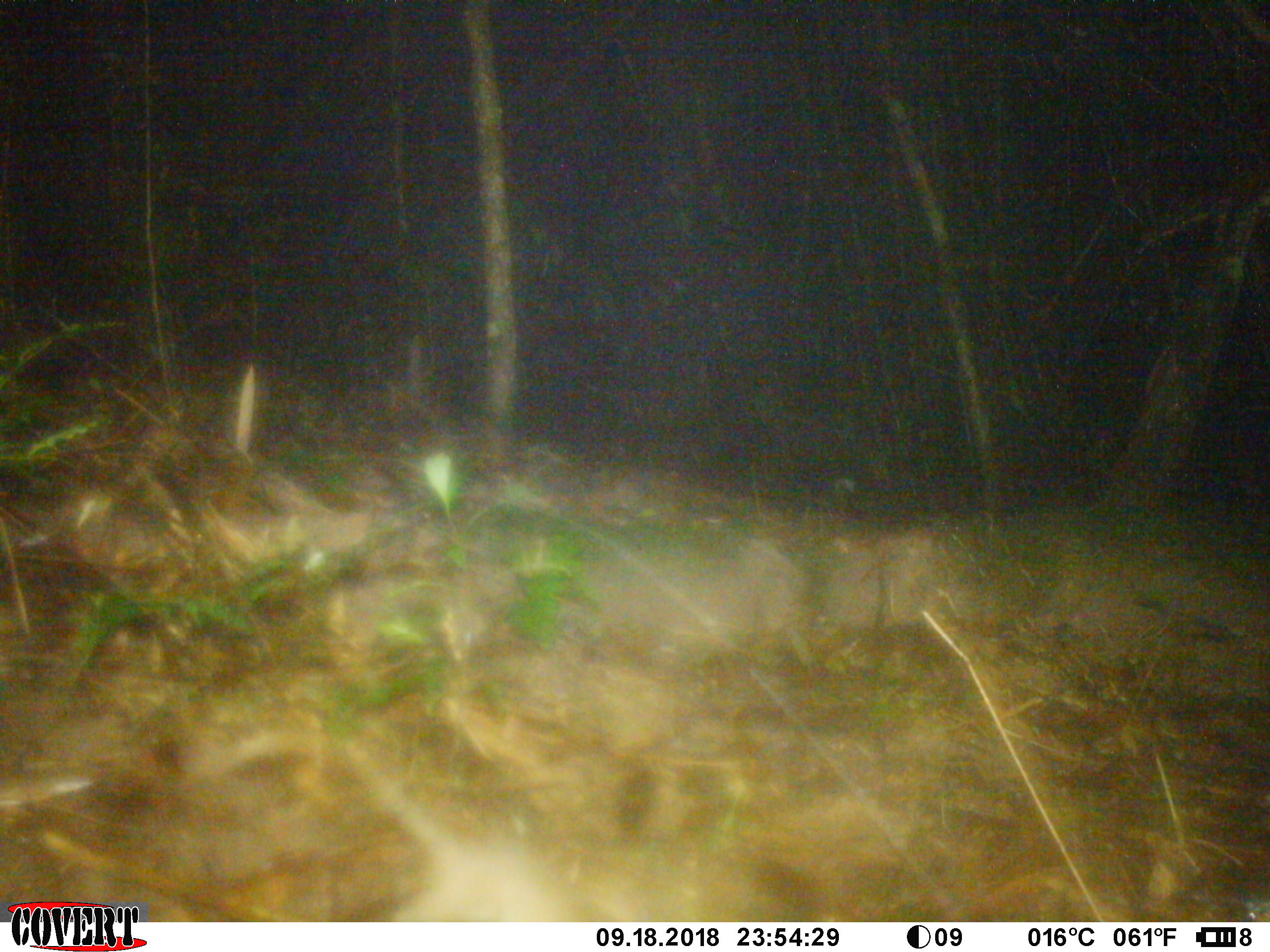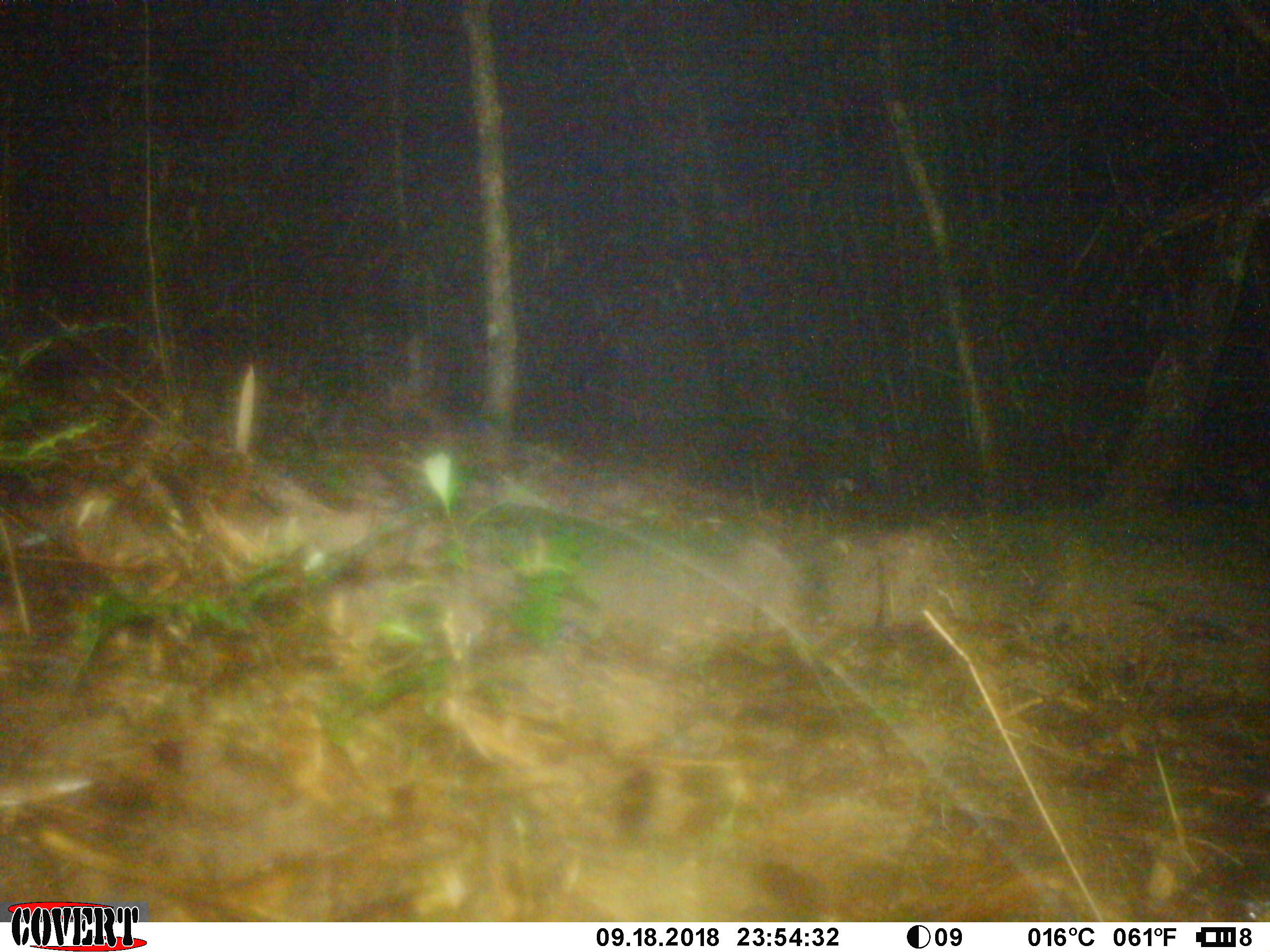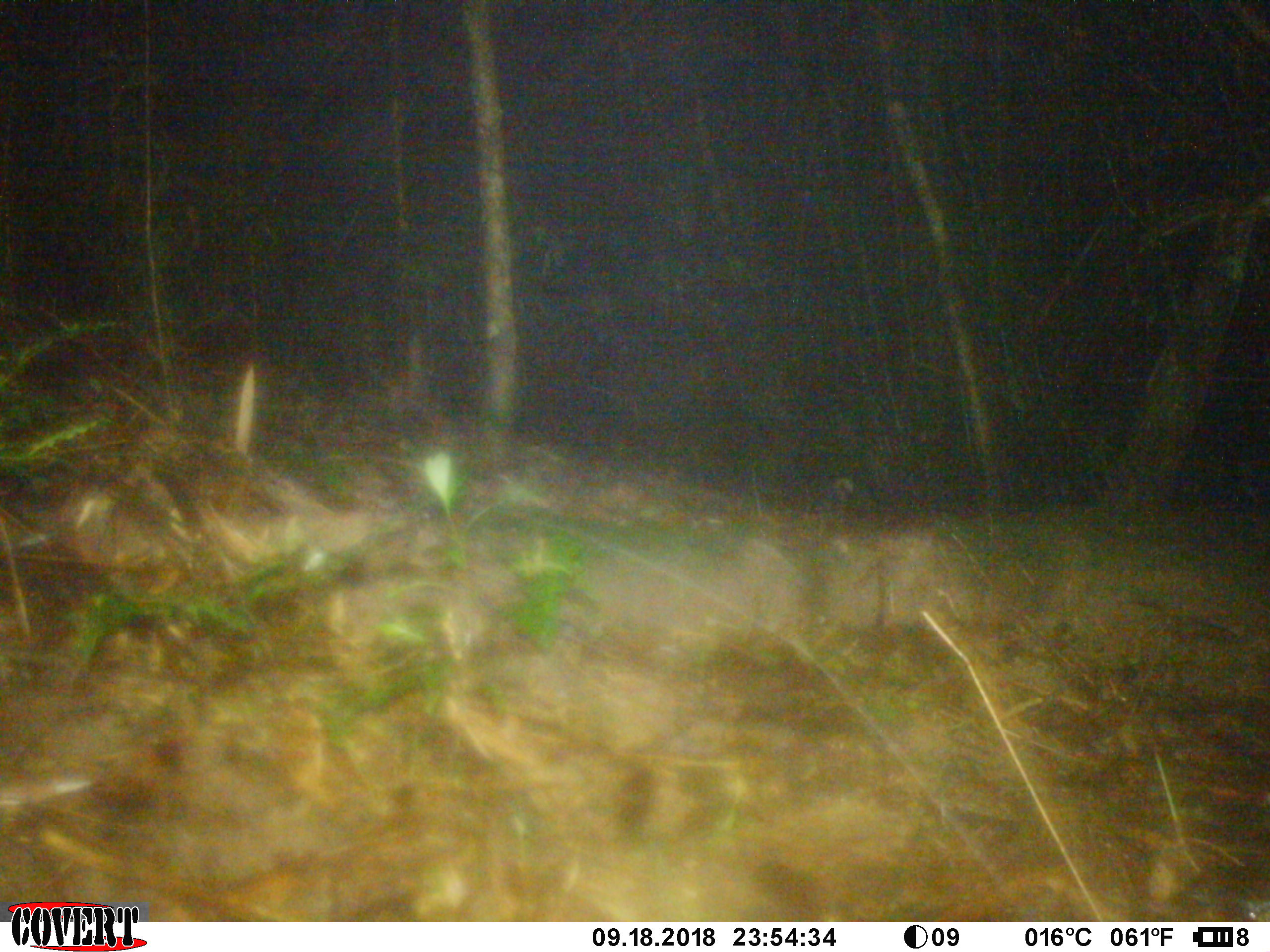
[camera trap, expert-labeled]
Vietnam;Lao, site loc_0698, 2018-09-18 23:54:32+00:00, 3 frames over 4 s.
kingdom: Animalia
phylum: Chordata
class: Mammalia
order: Rodentia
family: Muridae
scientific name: Muridae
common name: old-world mice and rats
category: unidentified murid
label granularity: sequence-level